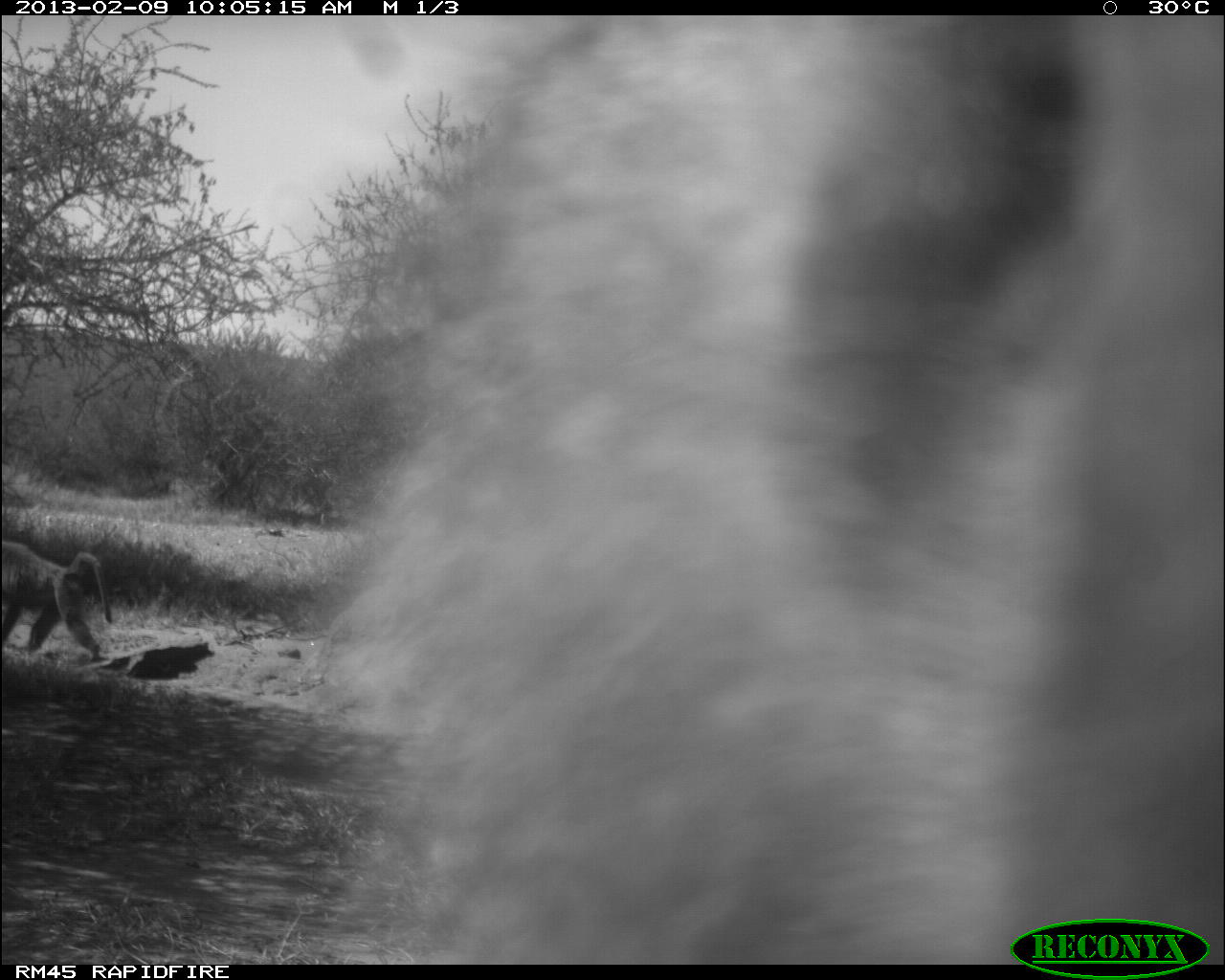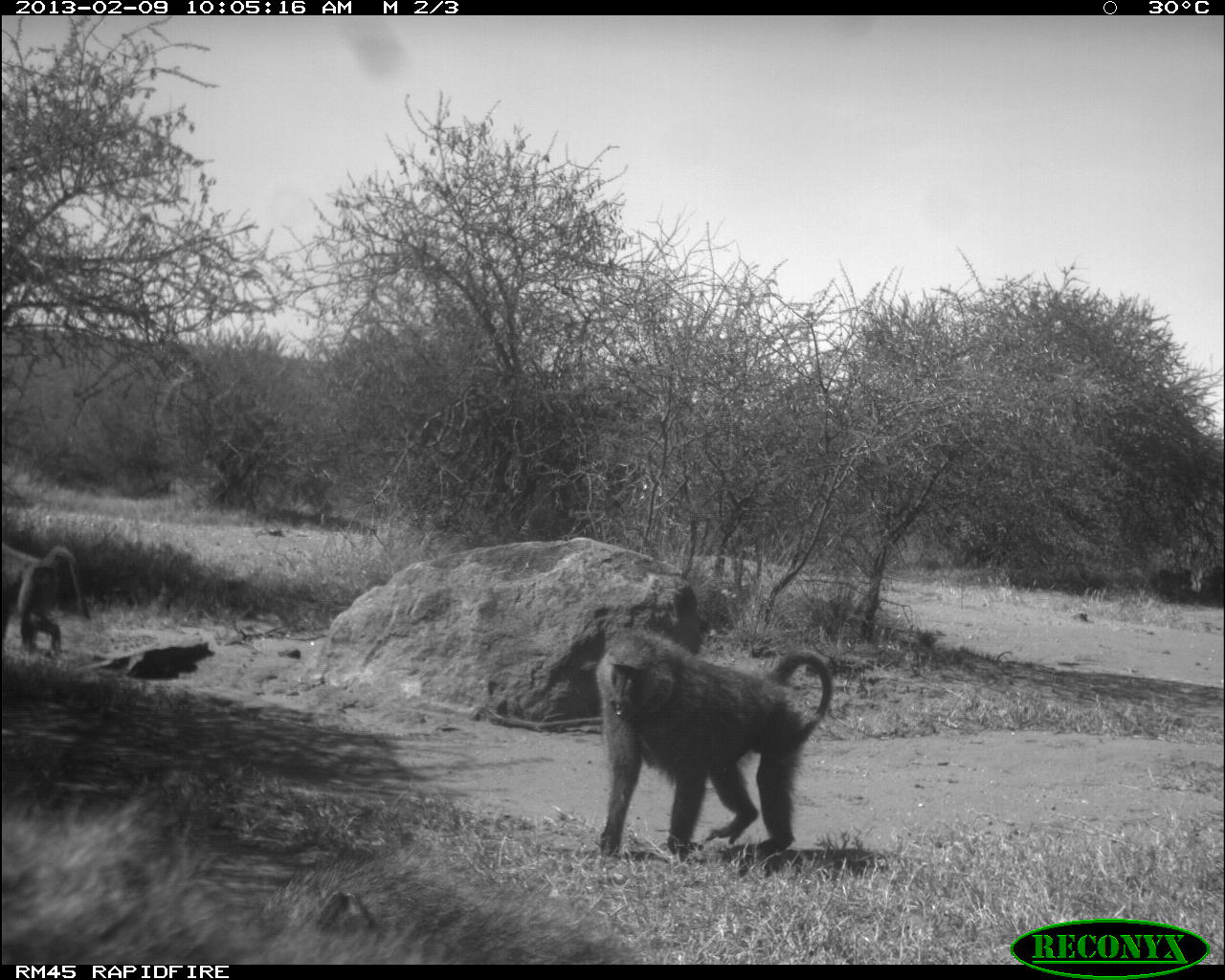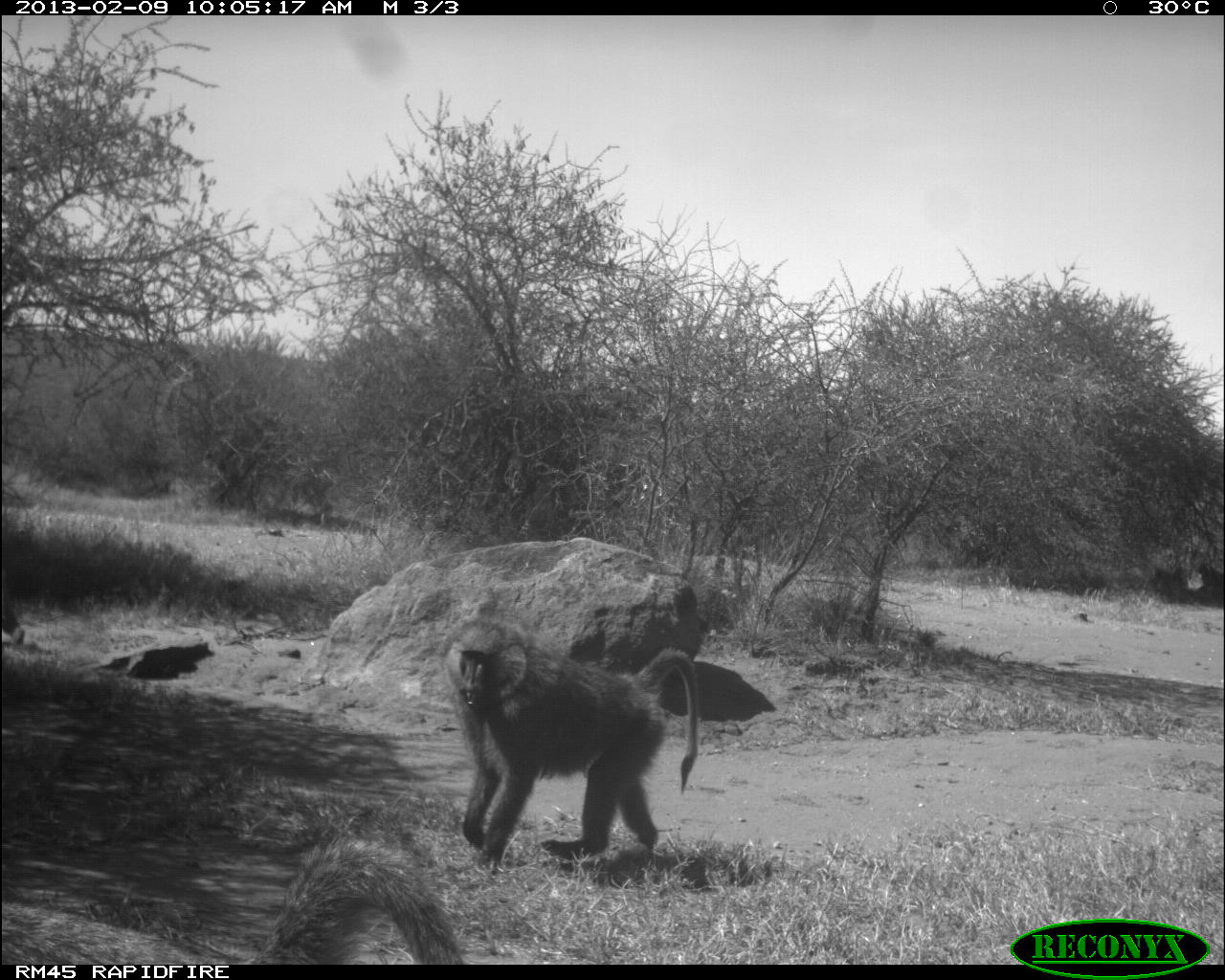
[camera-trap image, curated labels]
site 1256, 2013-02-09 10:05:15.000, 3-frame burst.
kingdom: Animalia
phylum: Chordata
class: Mammalia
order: Primates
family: Cercopithecidae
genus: Papio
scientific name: Papio anubis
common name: olive baboon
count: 2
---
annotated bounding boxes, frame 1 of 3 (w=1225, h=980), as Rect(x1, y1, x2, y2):
papio anubis: Rect(310, 6, 1225, 962); Rect(0, 533, 111, 661)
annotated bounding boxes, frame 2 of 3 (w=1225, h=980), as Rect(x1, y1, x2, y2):
papio anubis: Rect(585, 620, 833, 866); Rect(3, 532, 83, 663)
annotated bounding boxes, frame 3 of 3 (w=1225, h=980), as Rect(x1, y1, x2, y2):
papio anubis: Rect(442, 619, 698, 873); Rect(242, 828, 464, 961); Rect(0, 597, 28, 646)